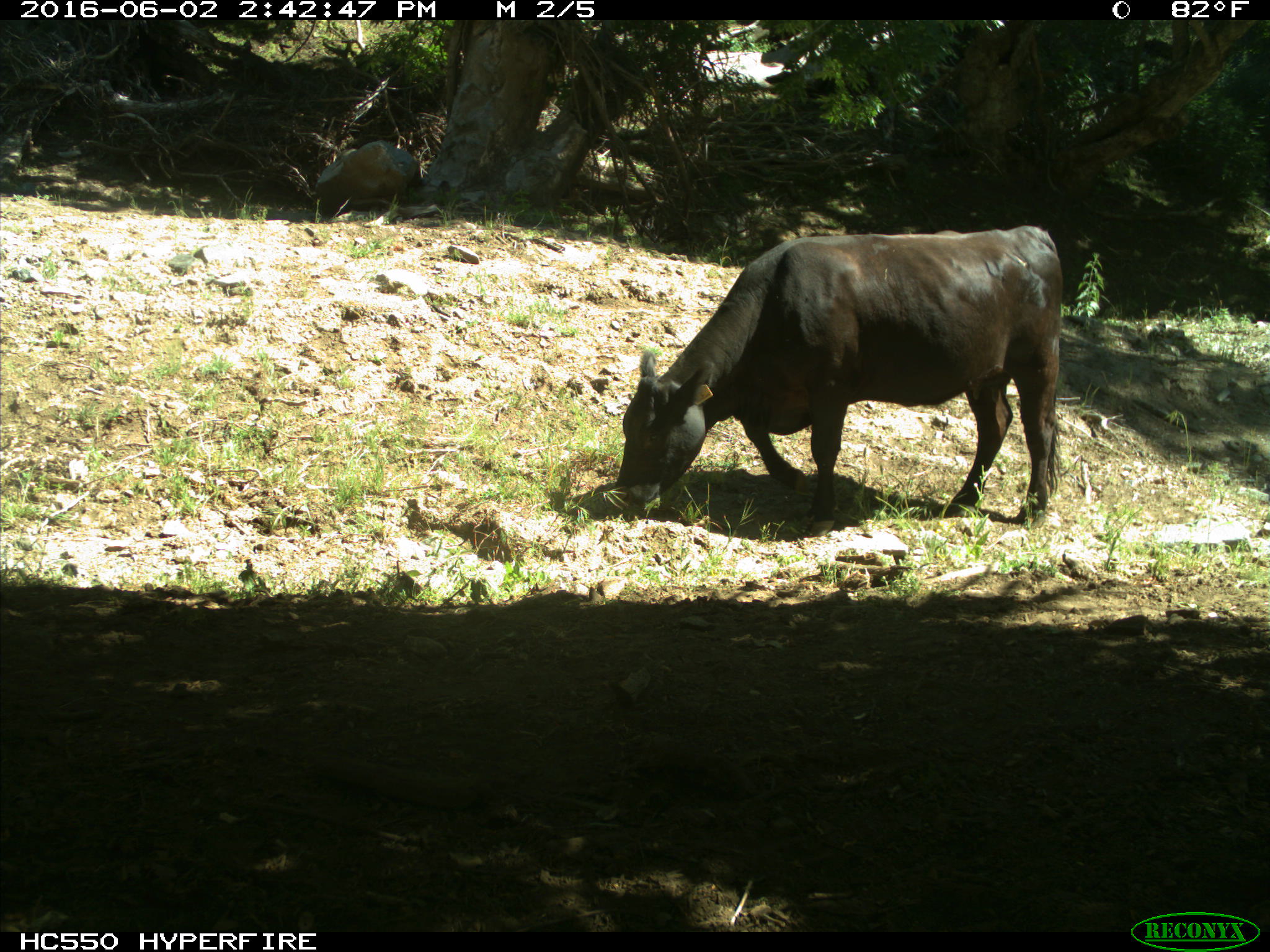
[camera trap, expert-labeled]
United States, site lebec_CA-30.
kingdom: Animalia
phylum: Chordata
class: Mammalia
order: Artiodactyla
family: Bovidae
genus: Bos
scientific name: Bos taurus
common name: domestic cow